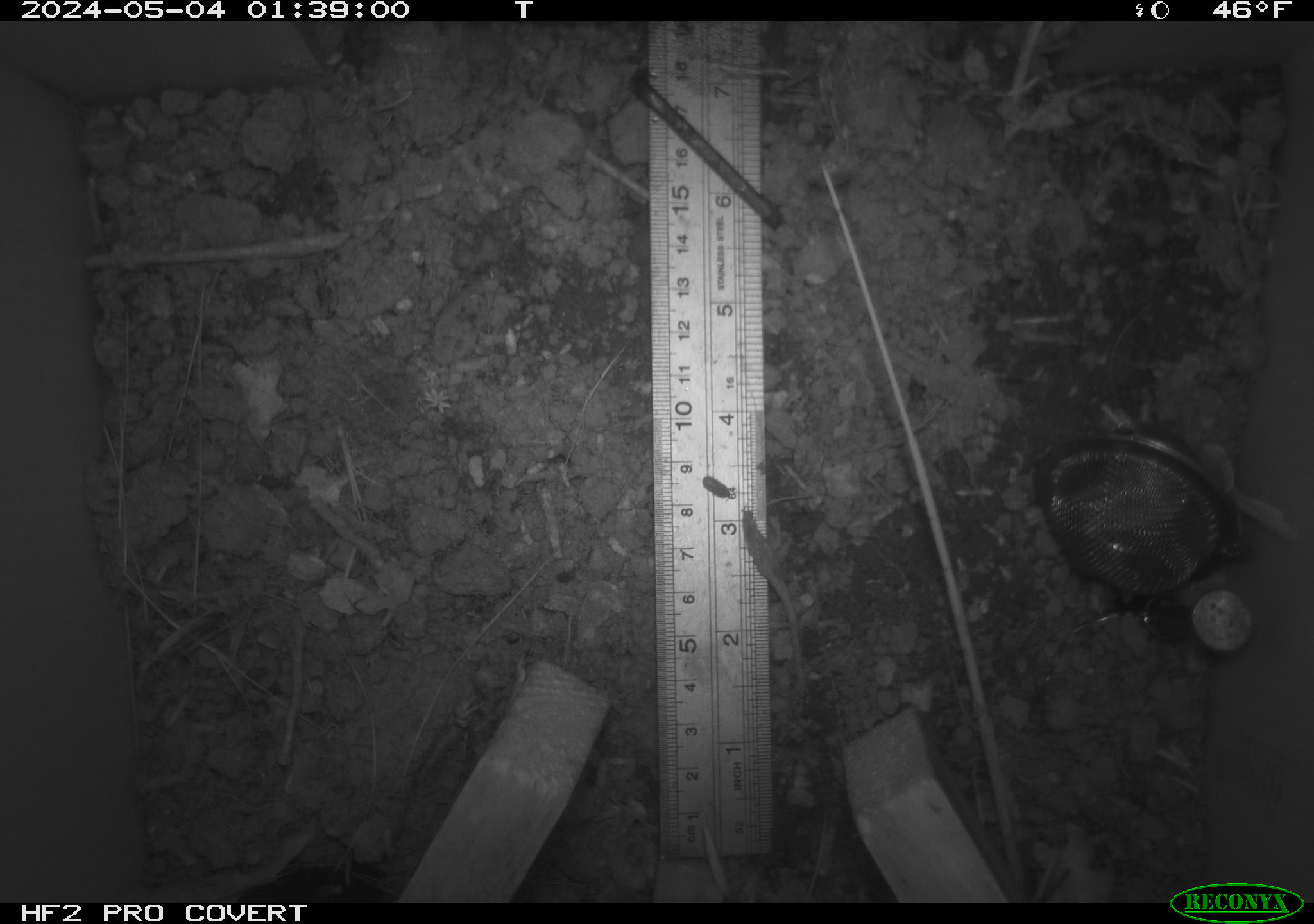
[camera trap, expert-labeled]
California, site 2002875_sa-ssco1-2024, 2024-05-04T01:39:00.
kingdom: Animalia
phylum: Arthropoda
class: Insecta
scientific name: Insecta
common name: insect